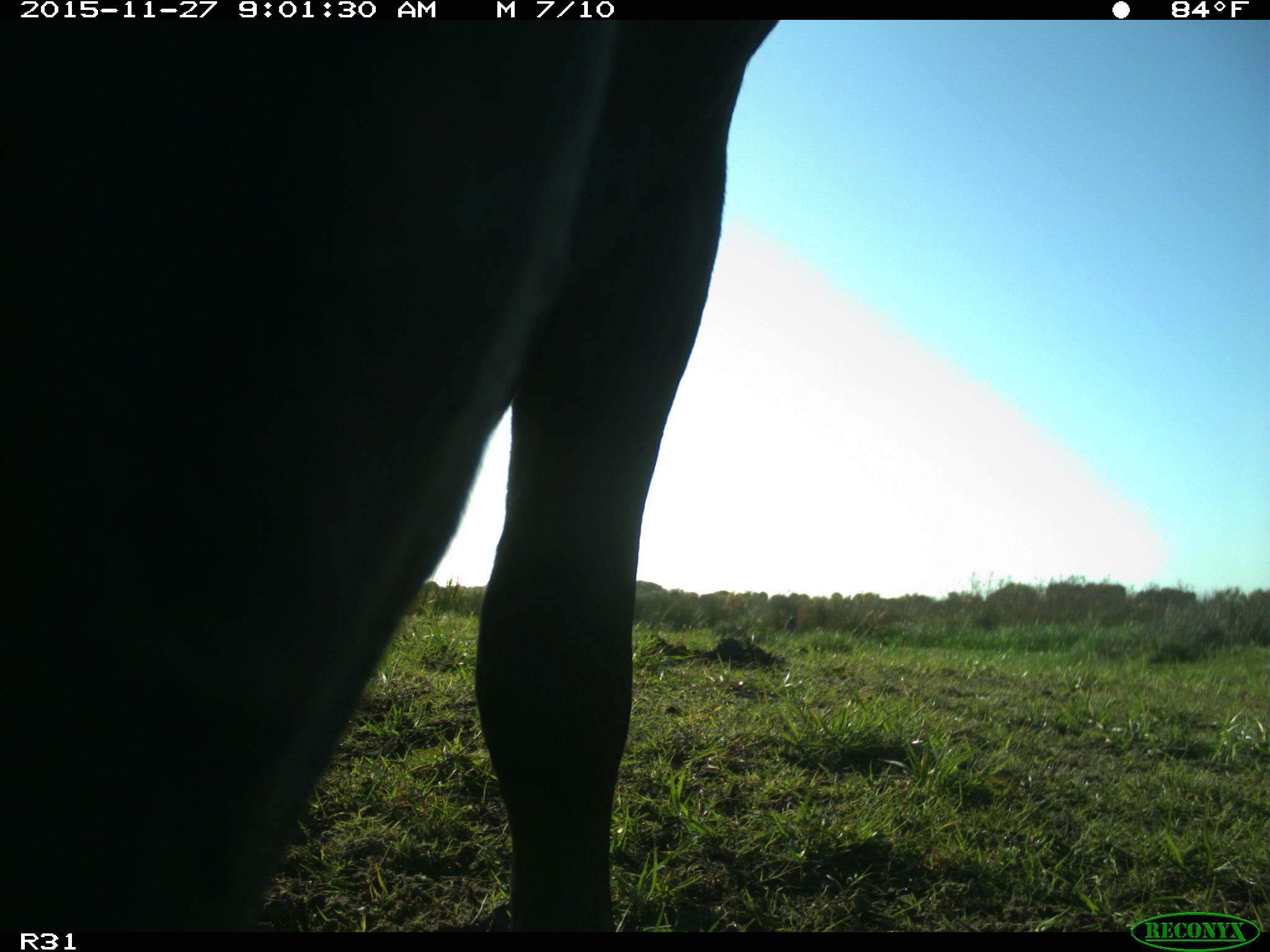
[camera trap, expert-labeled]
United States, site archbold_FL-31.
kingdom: Animalia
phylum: Chordata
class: Mammalia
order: Artiodactyla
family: Bovidae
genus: Bos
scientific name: Bos taurus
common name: domestic cow